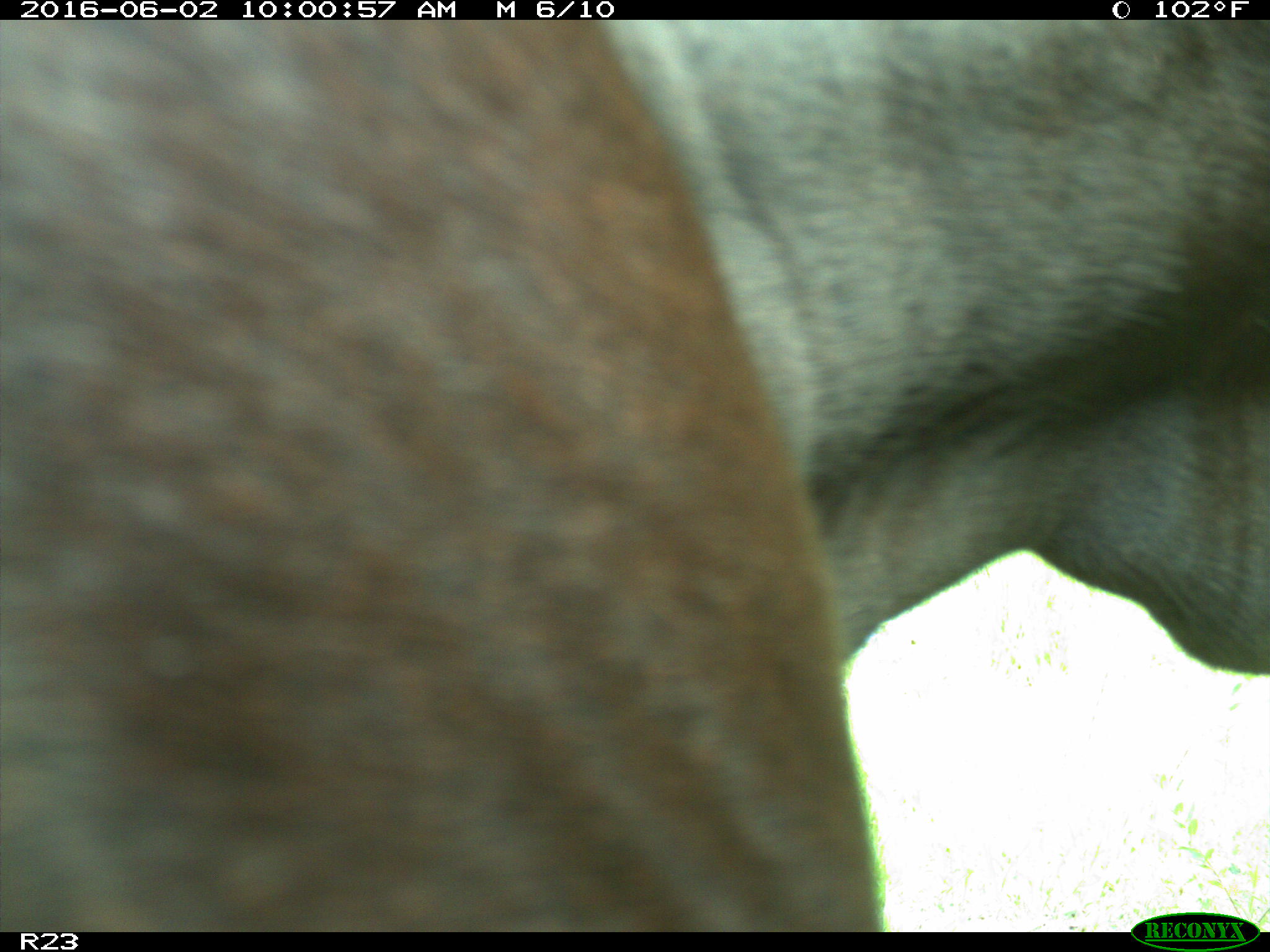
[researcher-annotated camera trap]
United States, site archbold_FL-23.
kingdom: Animalia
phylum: Chordata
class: Mammalia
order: Artiodactyla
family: Bovidae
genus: Bos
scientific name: Bos taurus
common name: domestic cow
Bos taurus (domestic cow).